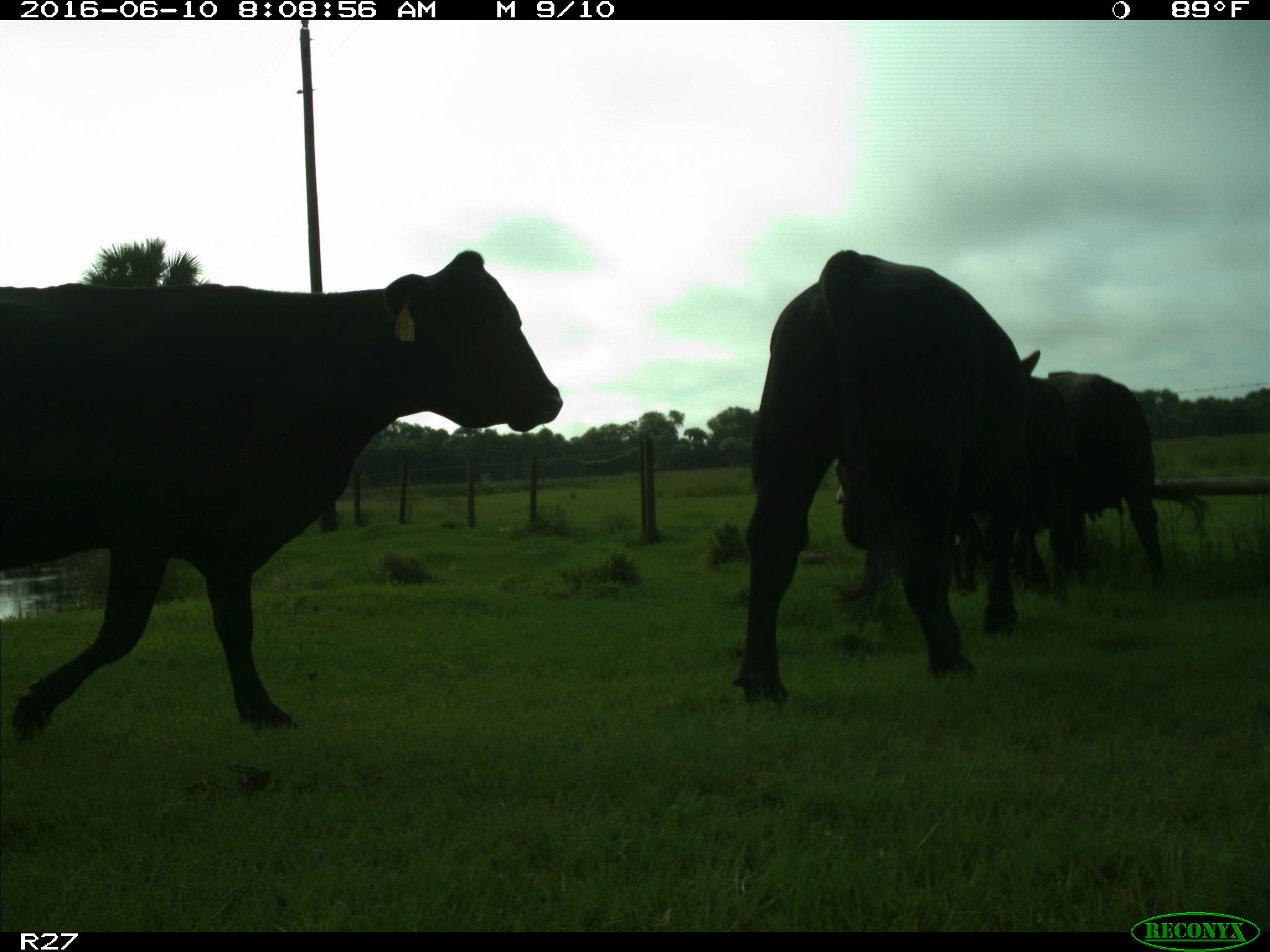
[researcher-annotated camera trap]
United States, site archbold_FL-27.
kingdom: Animalia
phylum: Chordata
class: Mammalia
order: Artiodactyla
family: Bovidae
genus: Bos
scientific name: Bos taurus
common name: domestic cow